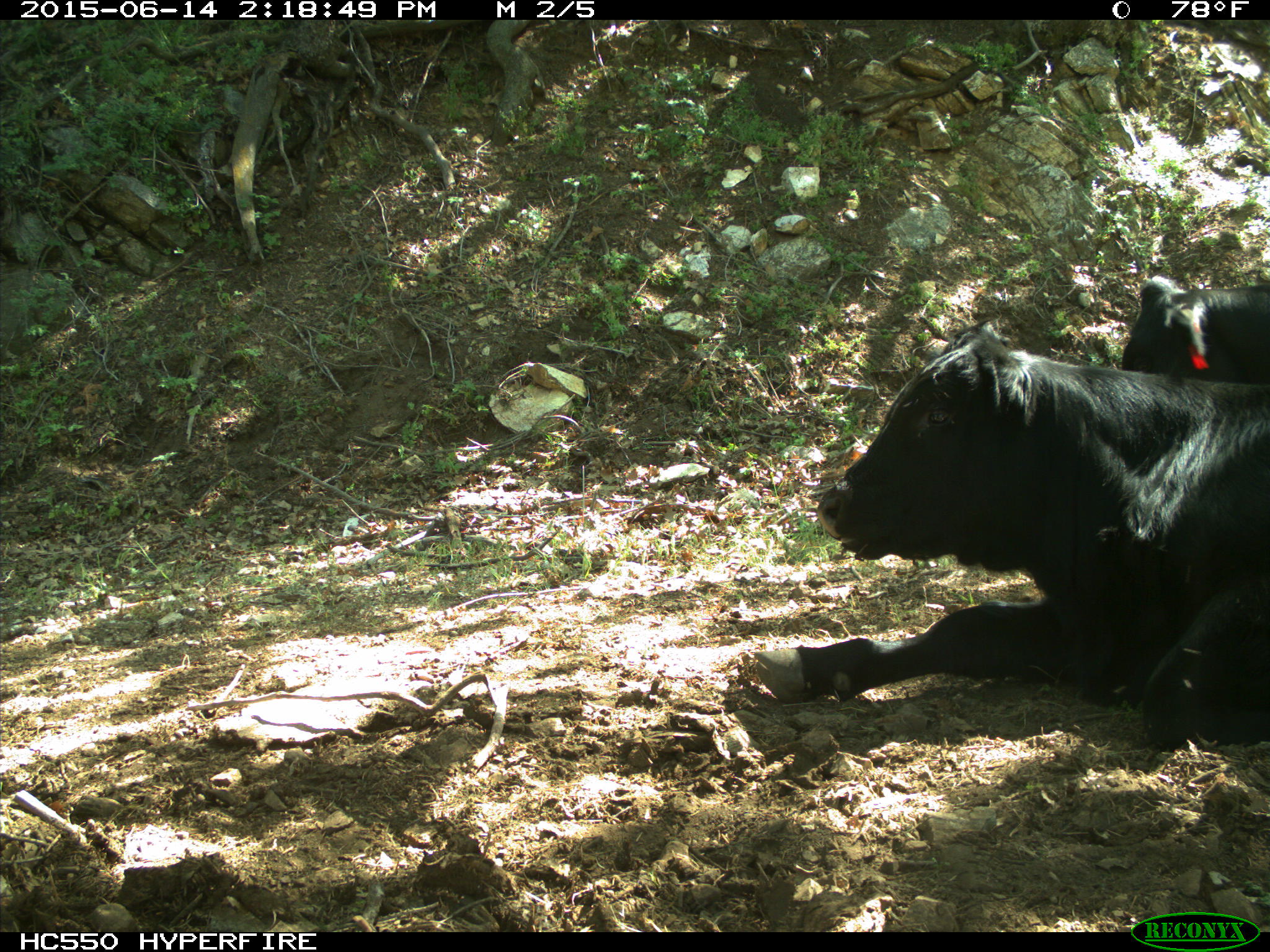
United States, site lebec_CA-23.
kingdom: Animalia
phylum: Chordata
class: Mammalia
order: Artiodactyla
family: Bovidae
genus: Bos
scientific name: Bos taurus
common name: domestic cow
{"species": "Bos taurus (domestic cow)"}